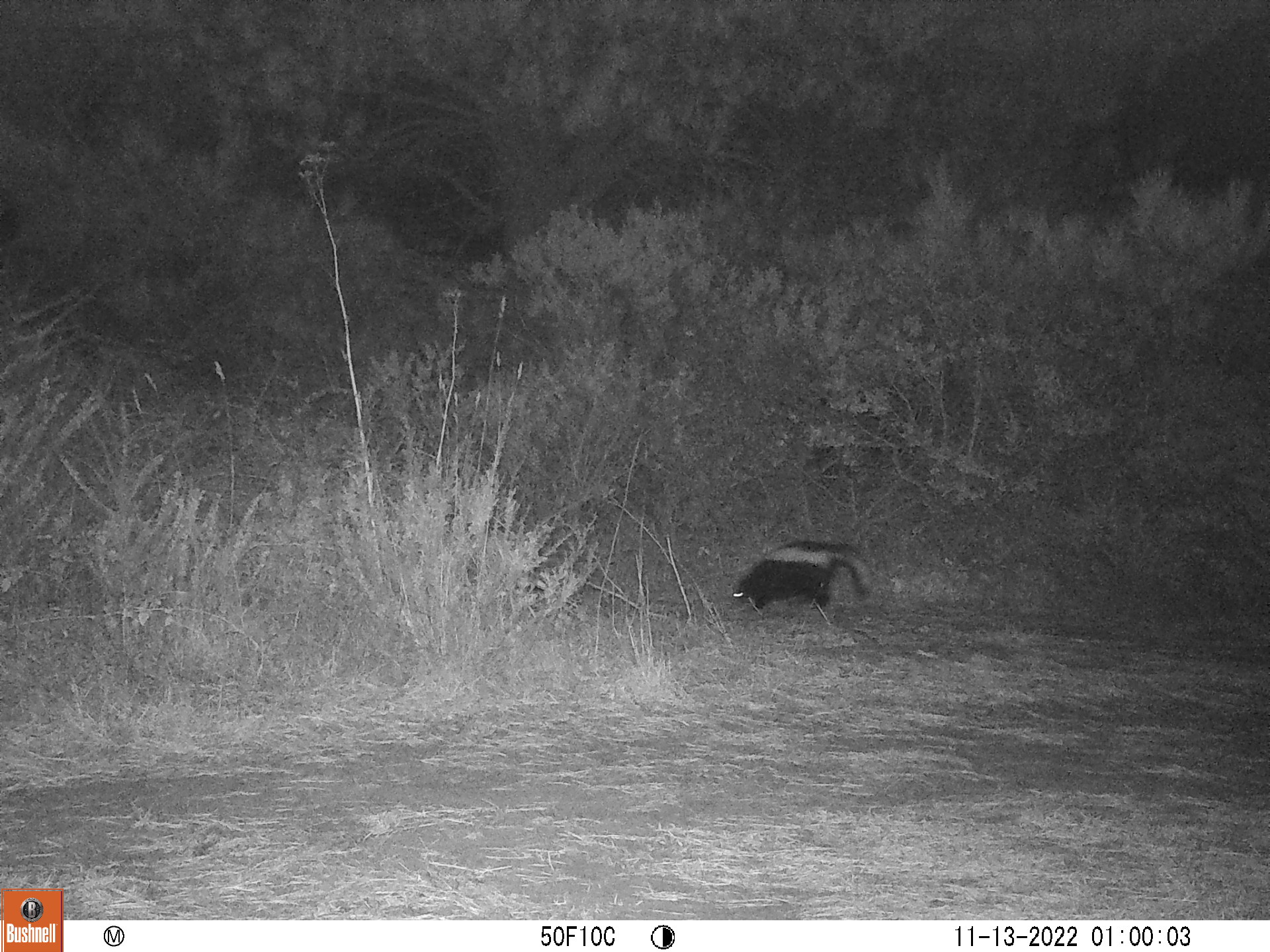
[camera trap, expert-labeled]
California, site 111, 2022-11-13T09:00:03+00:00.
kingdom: Animalia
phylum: Chordata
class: Mammalia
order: Carnivora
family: Mephitidae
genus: Mephitis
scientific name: Mephitis mephitis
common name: striped skunk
Striped skunk (Mephitis mephitis).